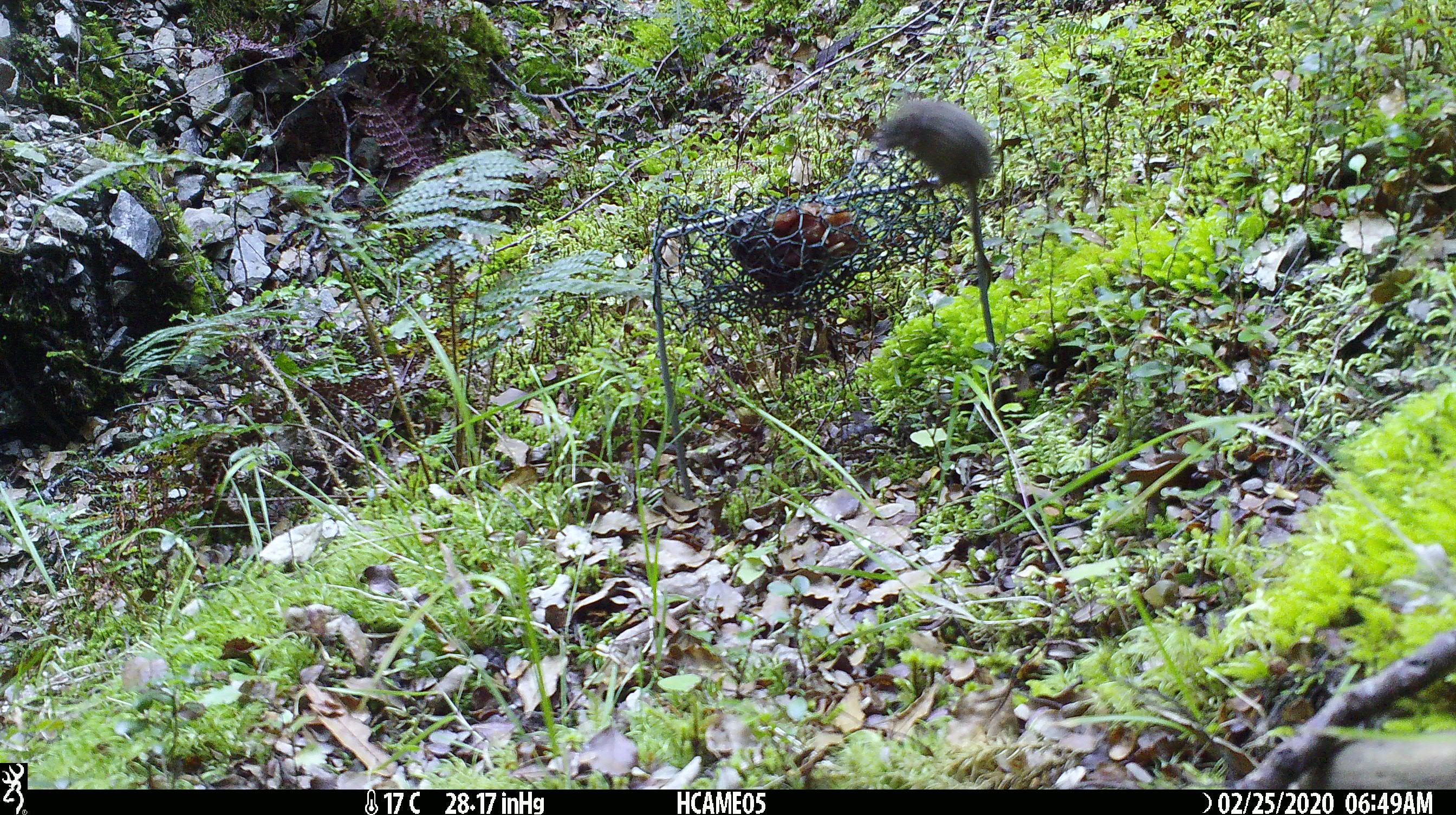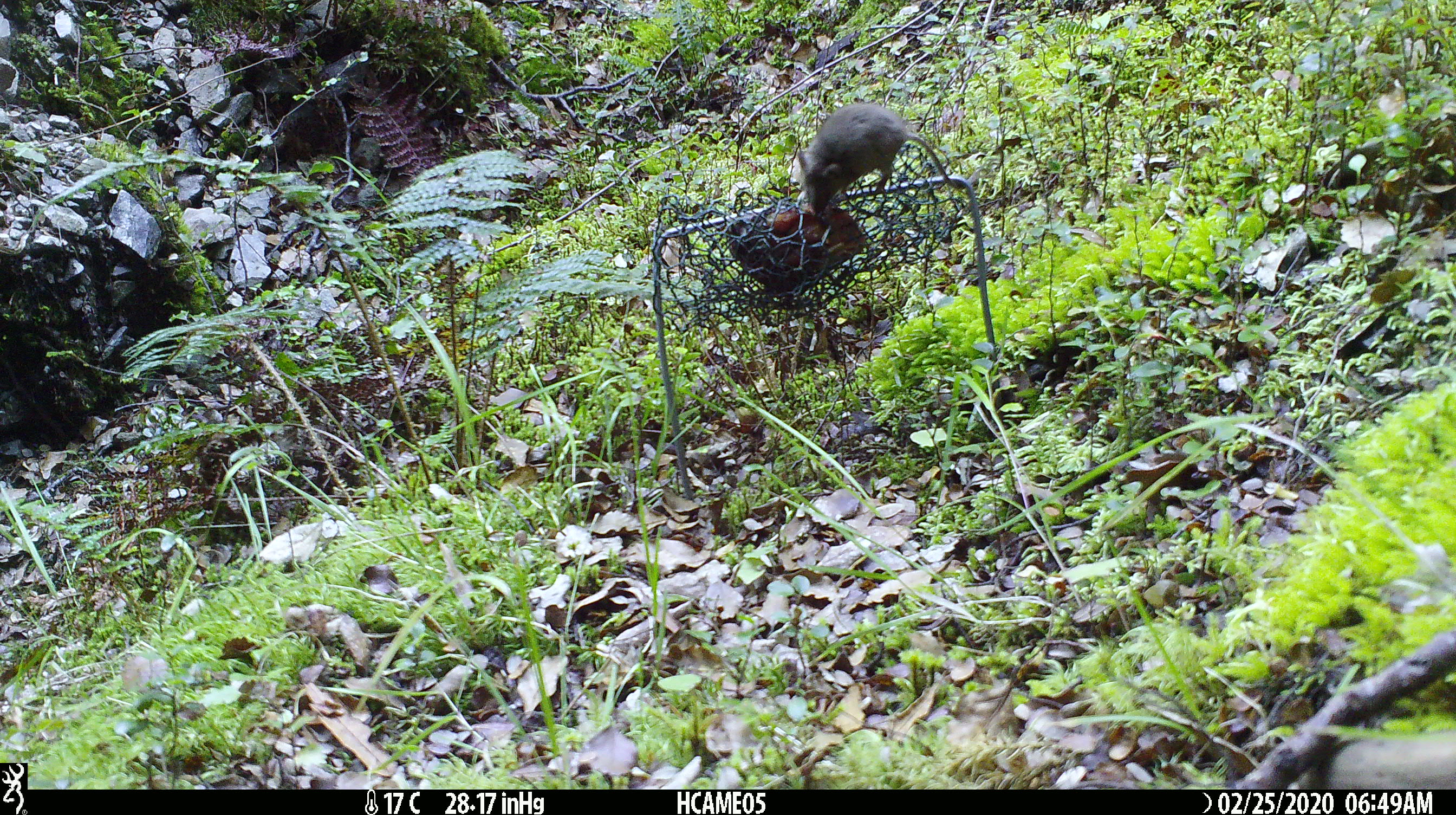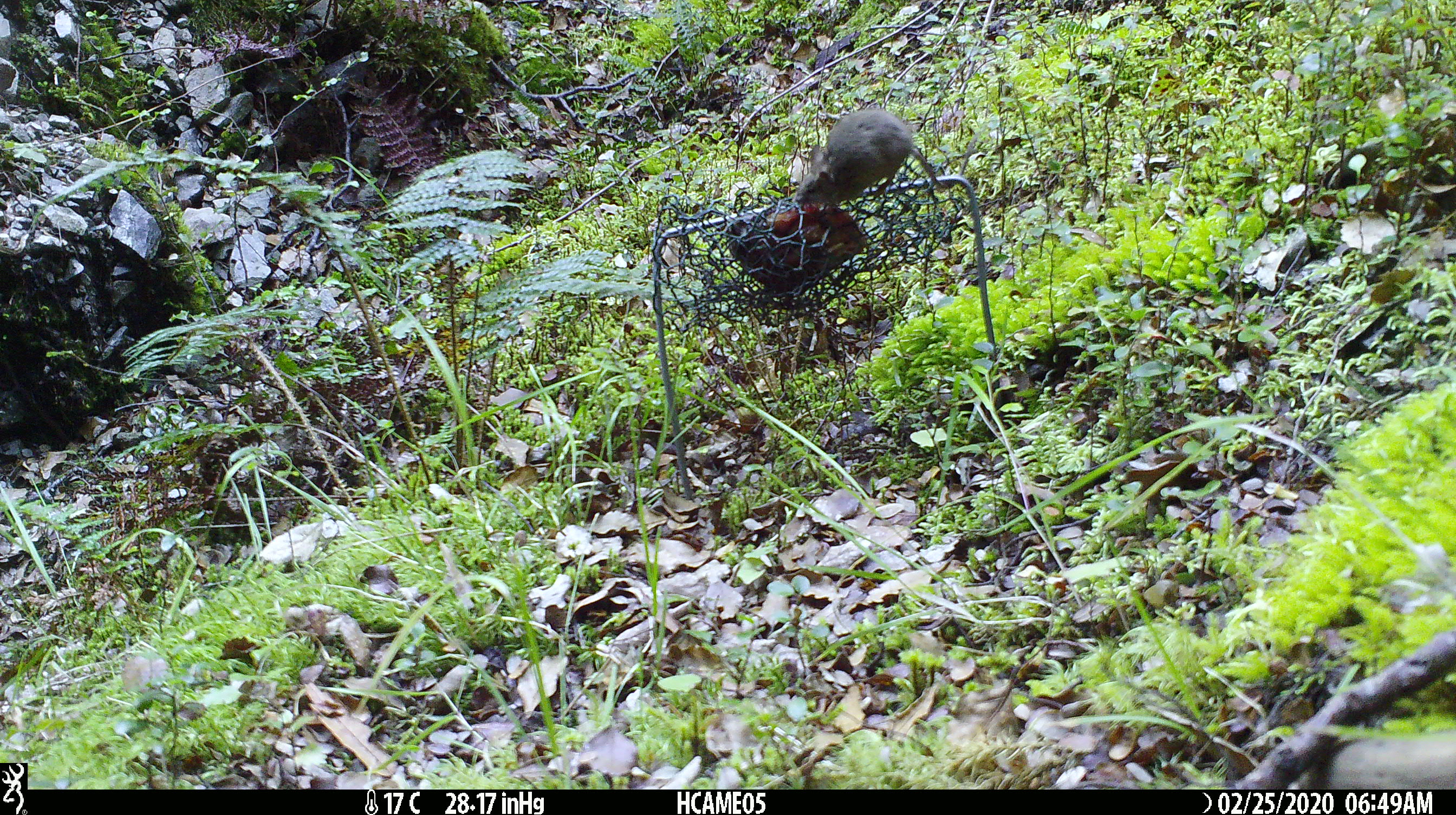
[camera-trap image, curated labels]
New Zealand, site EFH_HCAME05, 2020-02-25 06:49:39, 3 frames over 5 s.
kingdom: Animalia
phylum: Chordata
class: Mammalia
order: Rodentia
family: Muridae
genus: Mus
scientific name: Mus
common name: mouse